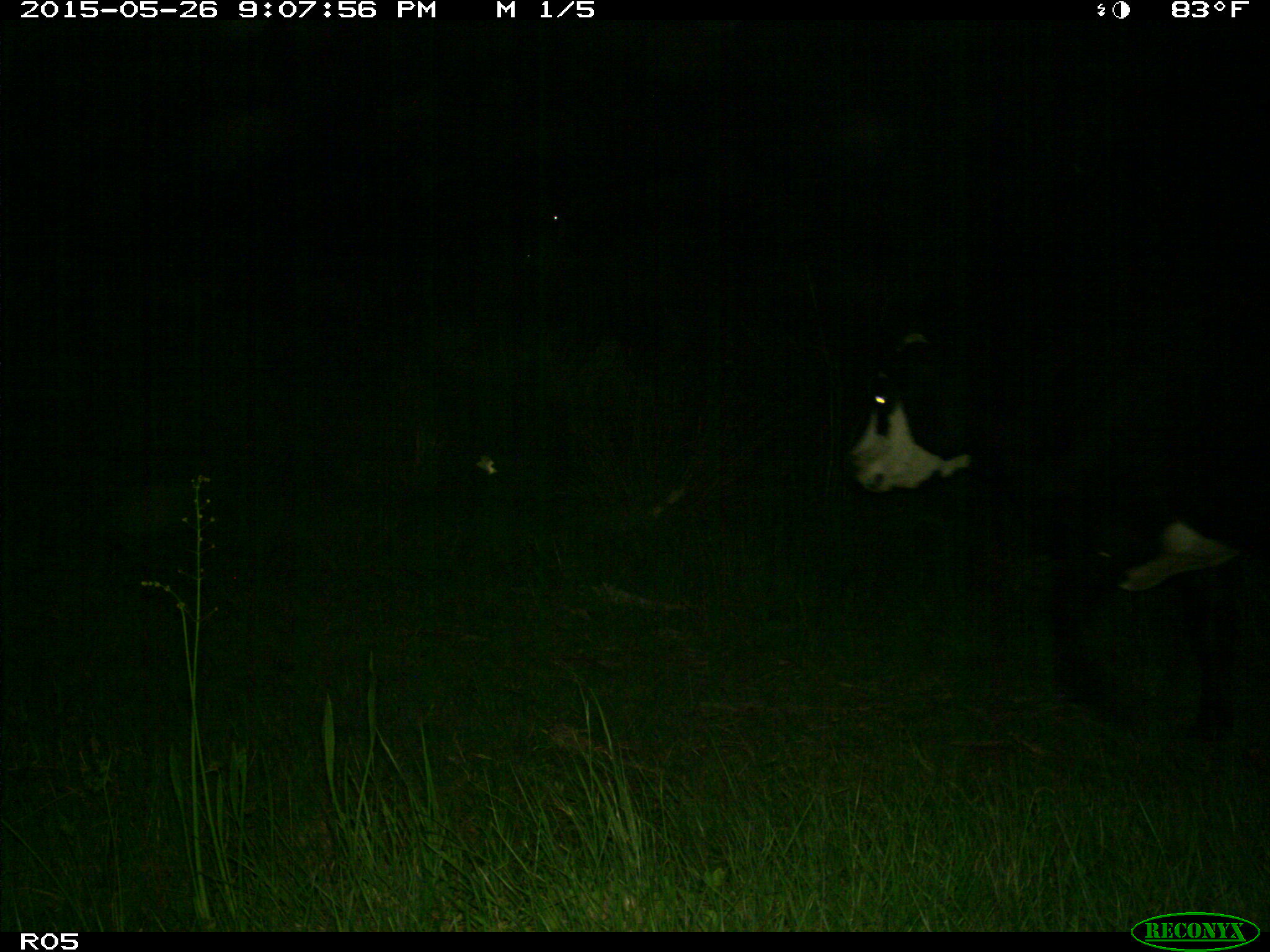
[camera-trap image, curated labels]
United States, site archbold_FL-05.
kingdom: Animalia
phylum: Chordata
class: Mammalia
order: Artiodactyla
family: Bovidae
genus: Bos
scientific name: Bos taurus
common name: domestic cow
Bos taurus (domestic cow).